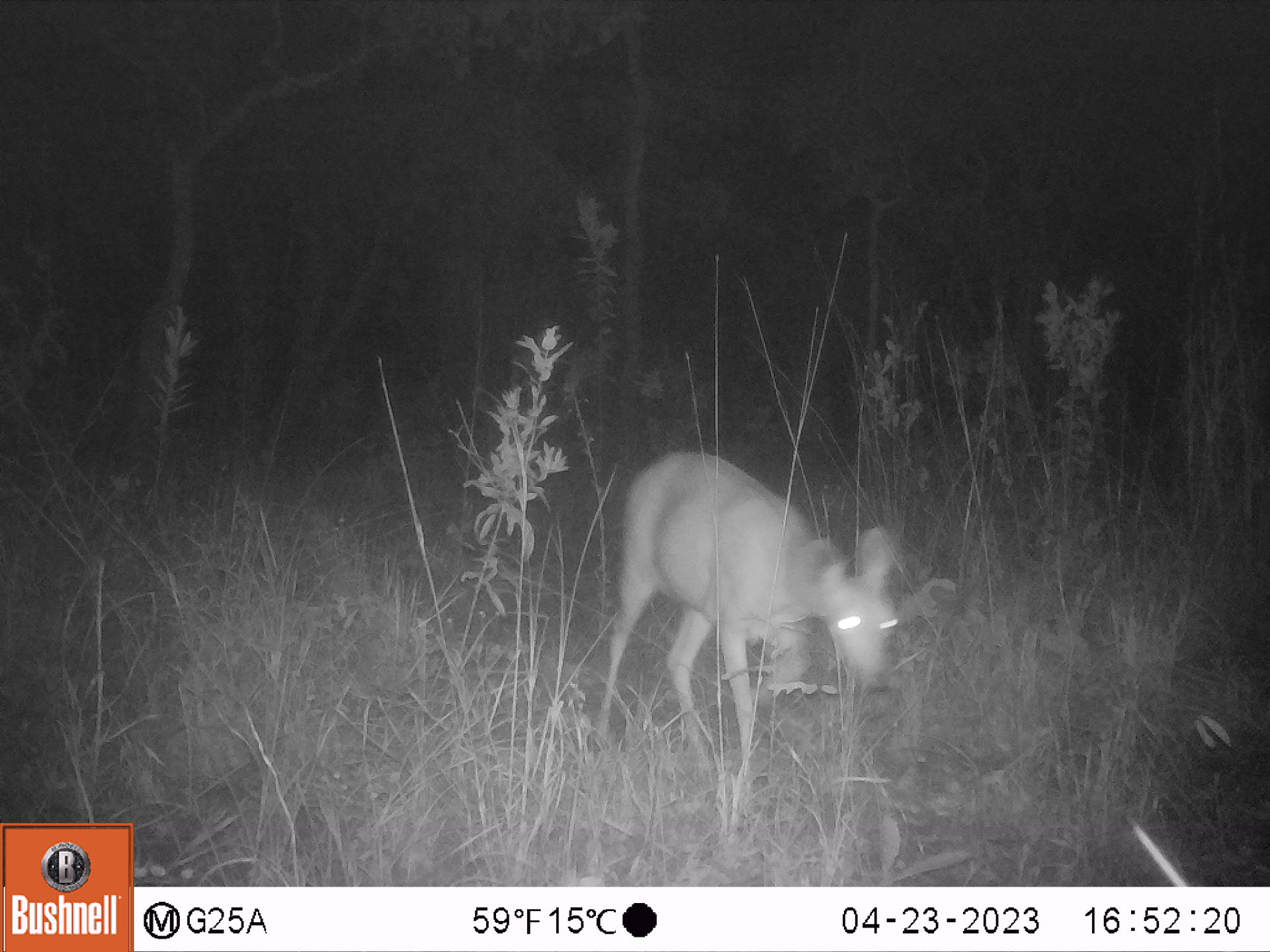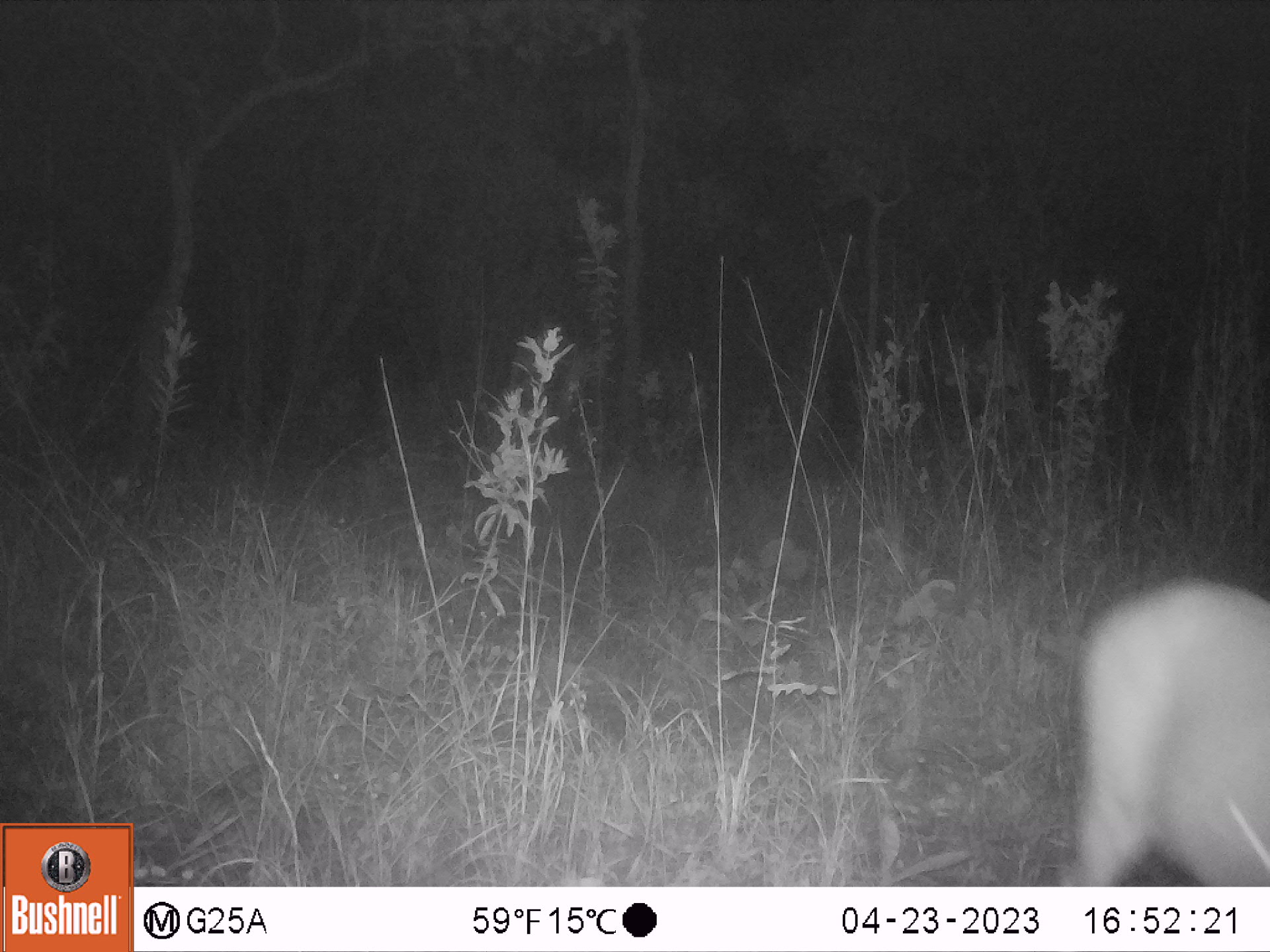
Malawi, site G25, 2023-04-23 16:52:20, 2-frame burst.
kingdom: Animalia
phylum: Chordata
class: Mammalia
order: Artiodactyla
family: Bovidae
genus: Redunca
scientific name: Redunca arundinum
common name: southern reedbuck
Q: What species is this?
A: Southern reedbuck (Redunca arundinum).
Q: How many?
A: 1.